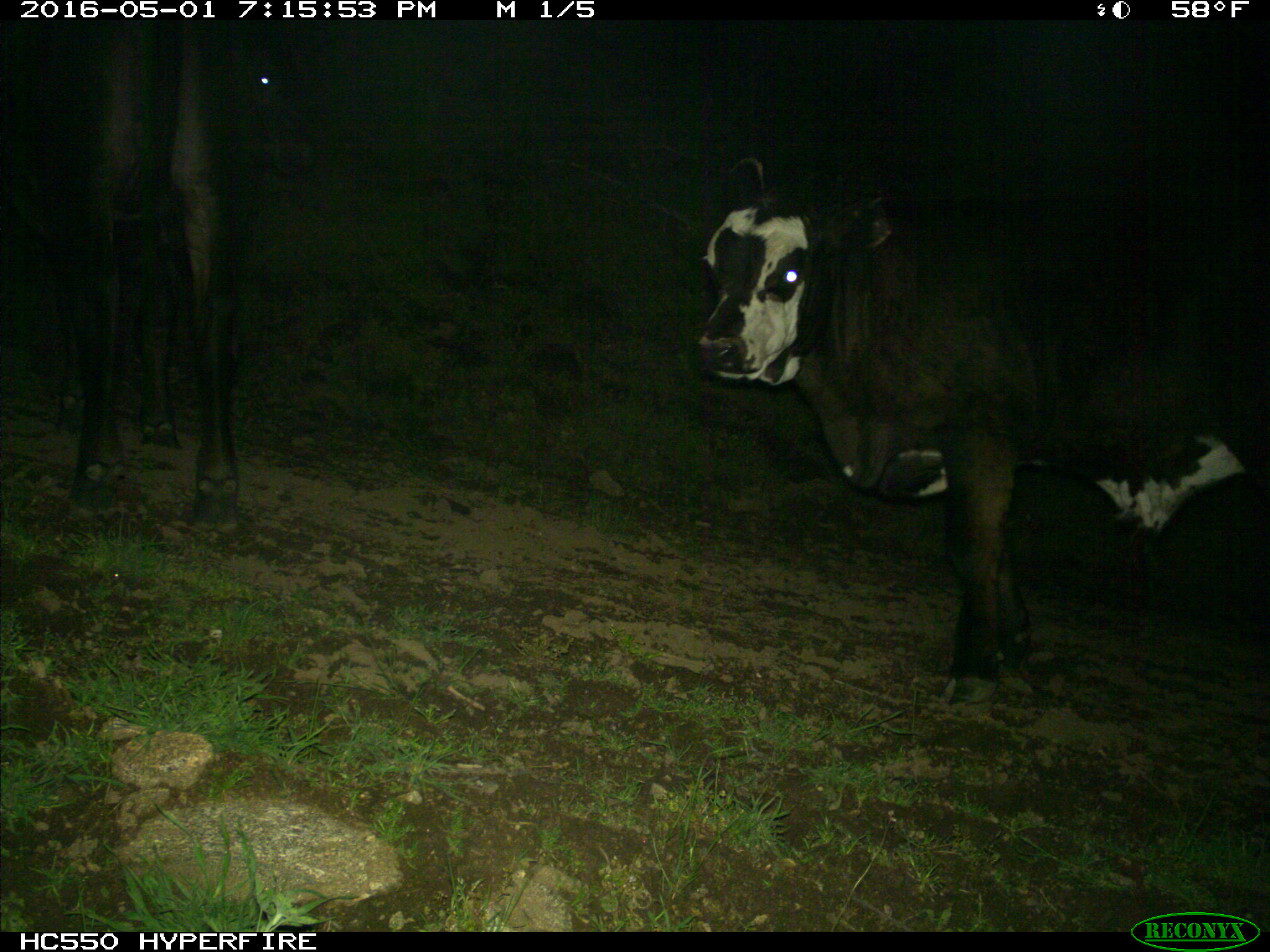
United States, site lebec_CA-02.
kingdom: Animalia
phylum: Chordata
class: Mammalia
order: Artiodactyla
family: Bovidae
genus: Bos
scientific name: Bos taurus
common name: domestic cow